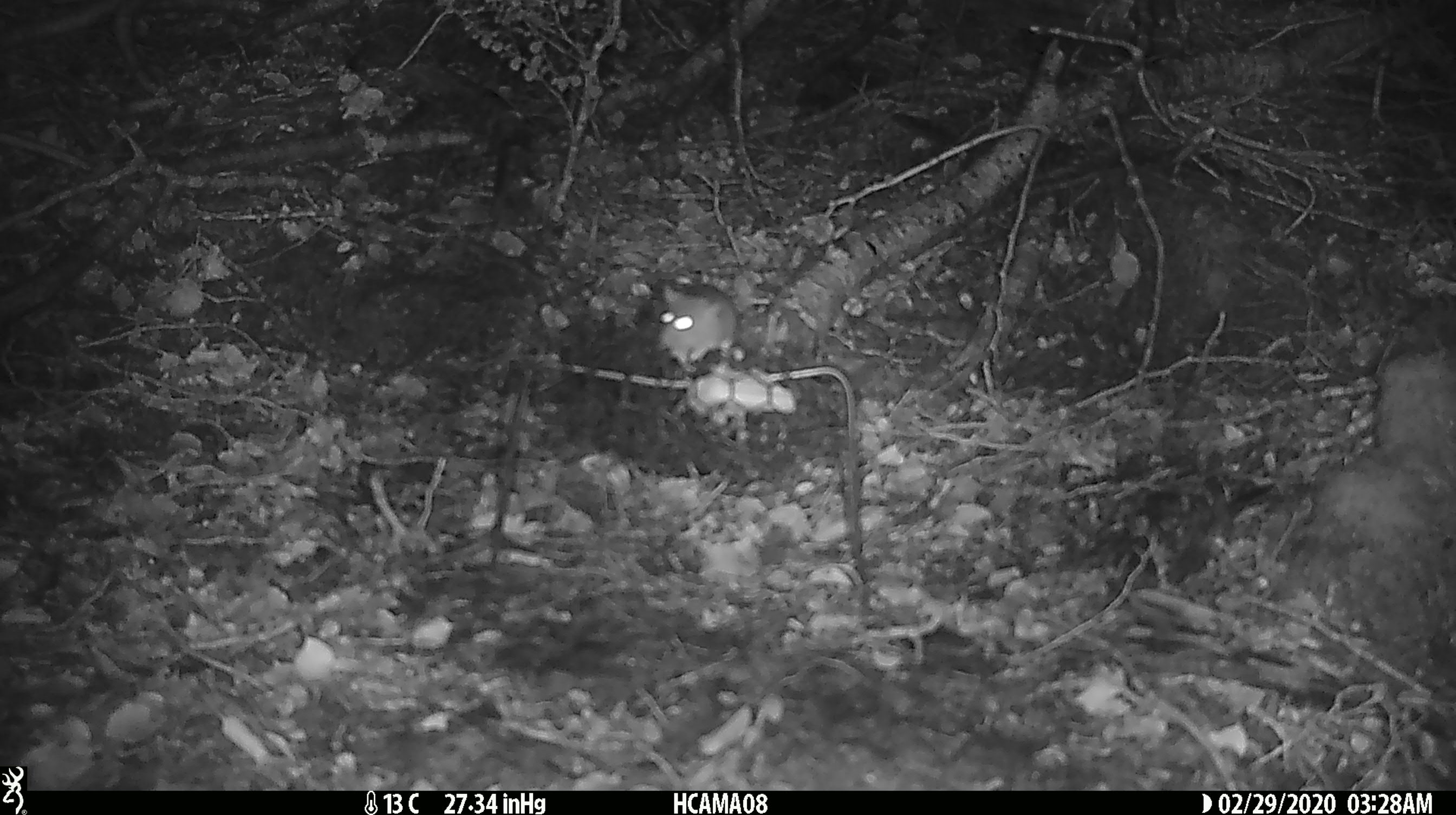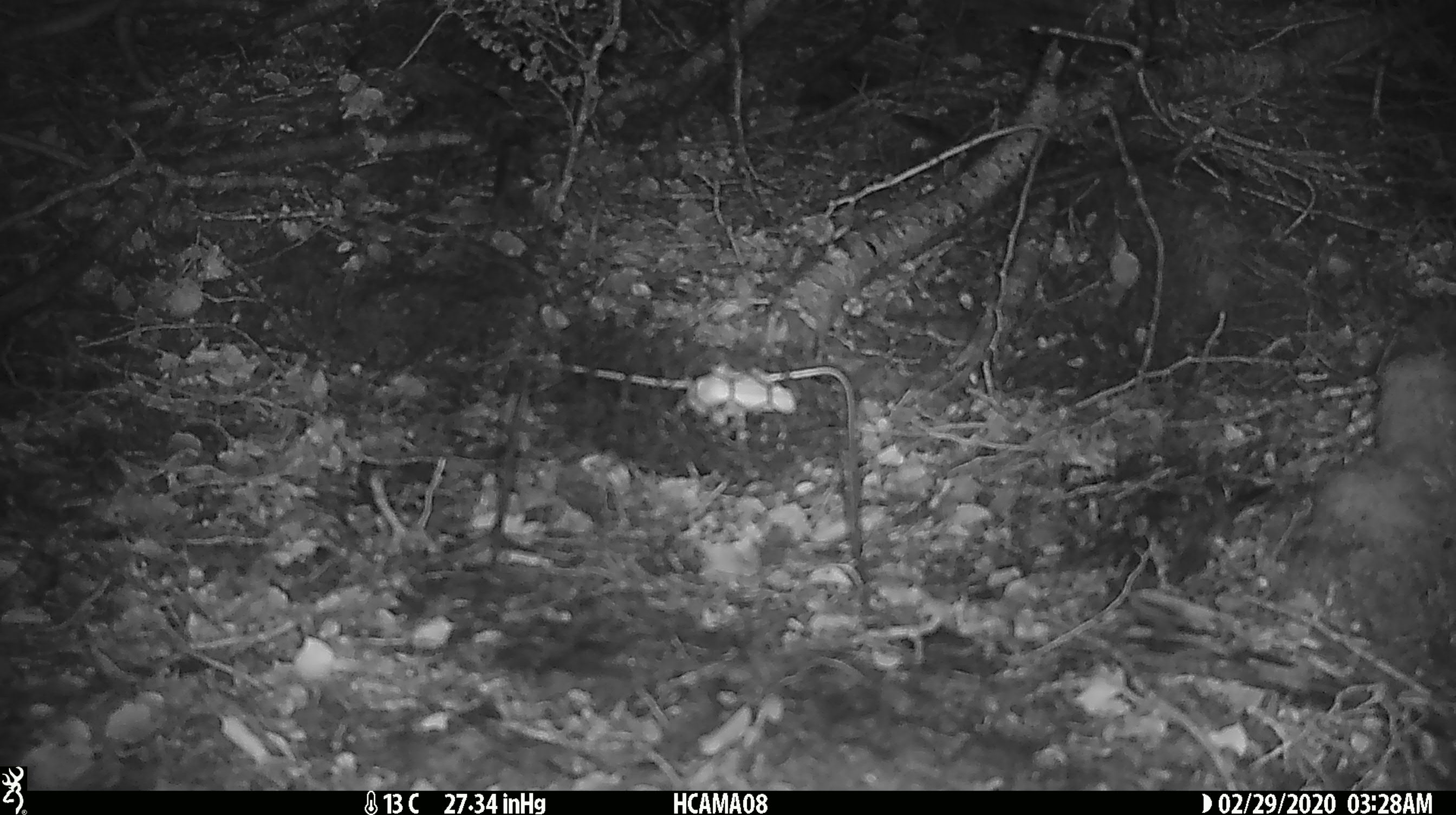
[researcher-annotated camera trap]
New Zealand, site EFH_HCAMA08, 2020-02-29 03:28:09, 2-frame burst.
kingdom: Animalia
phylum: Chordata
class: Mammalia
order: Rodentia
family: Muridae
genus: Mus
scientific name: Mus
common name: mouse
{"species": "mouse (Mus)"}